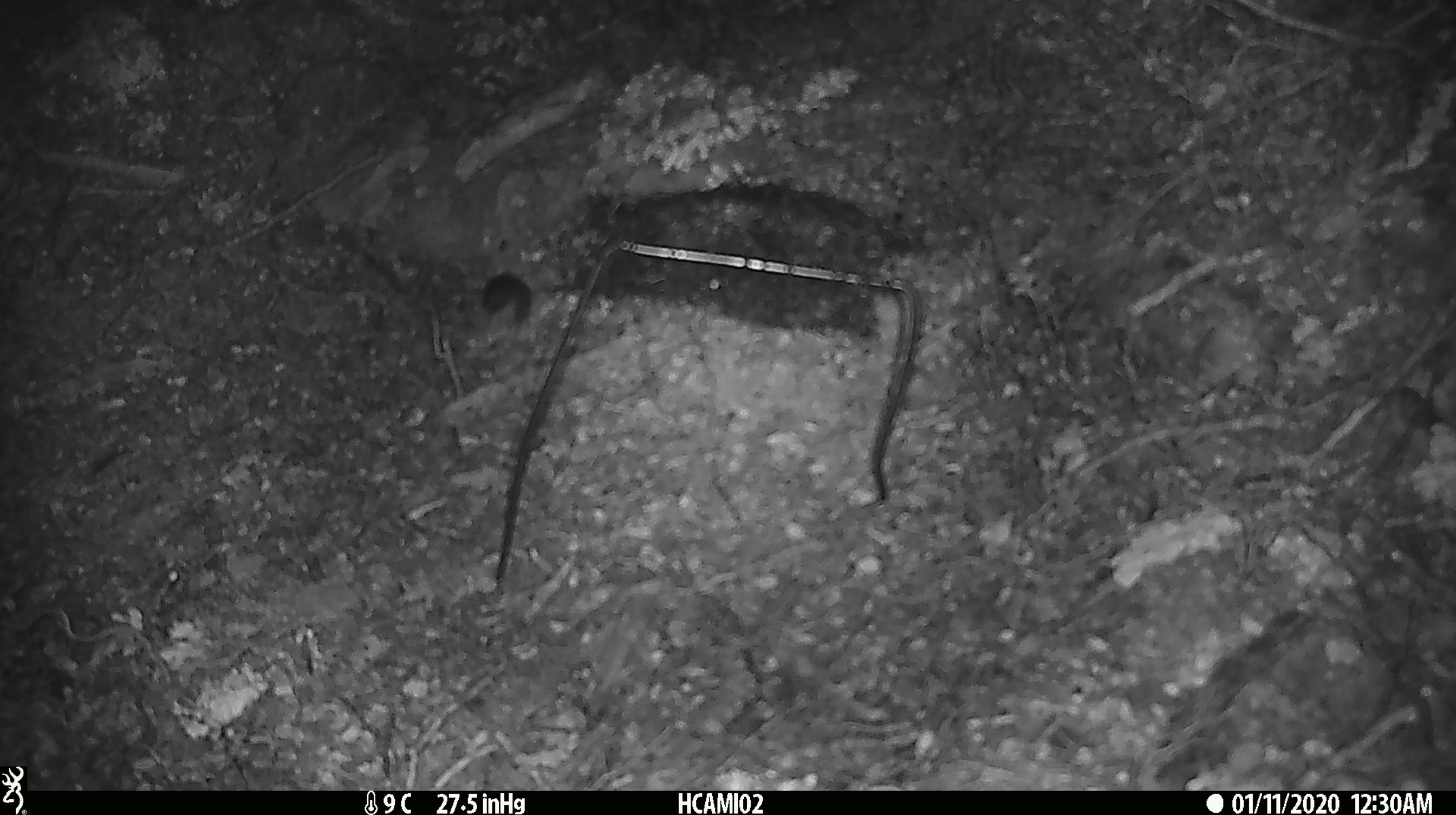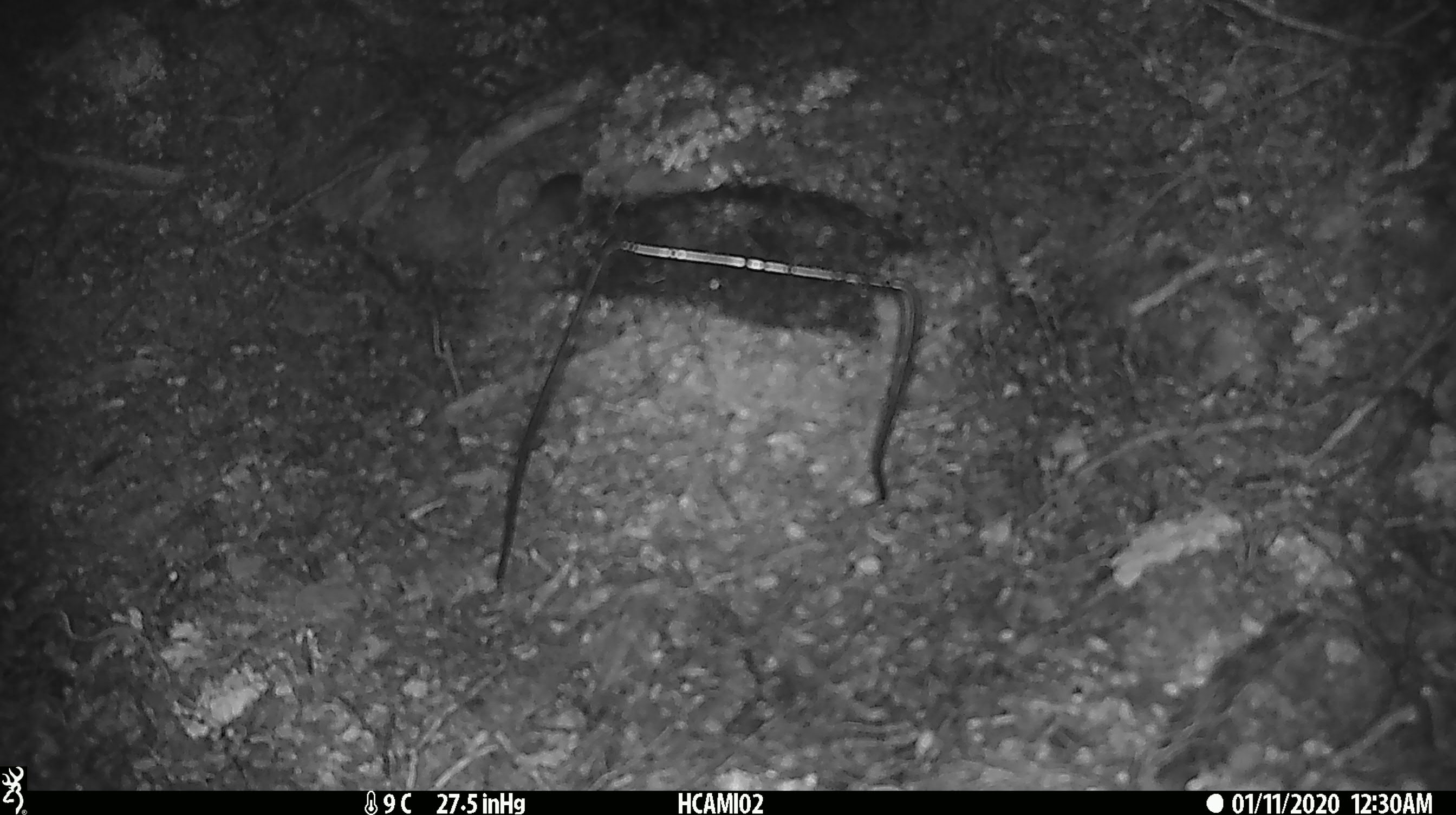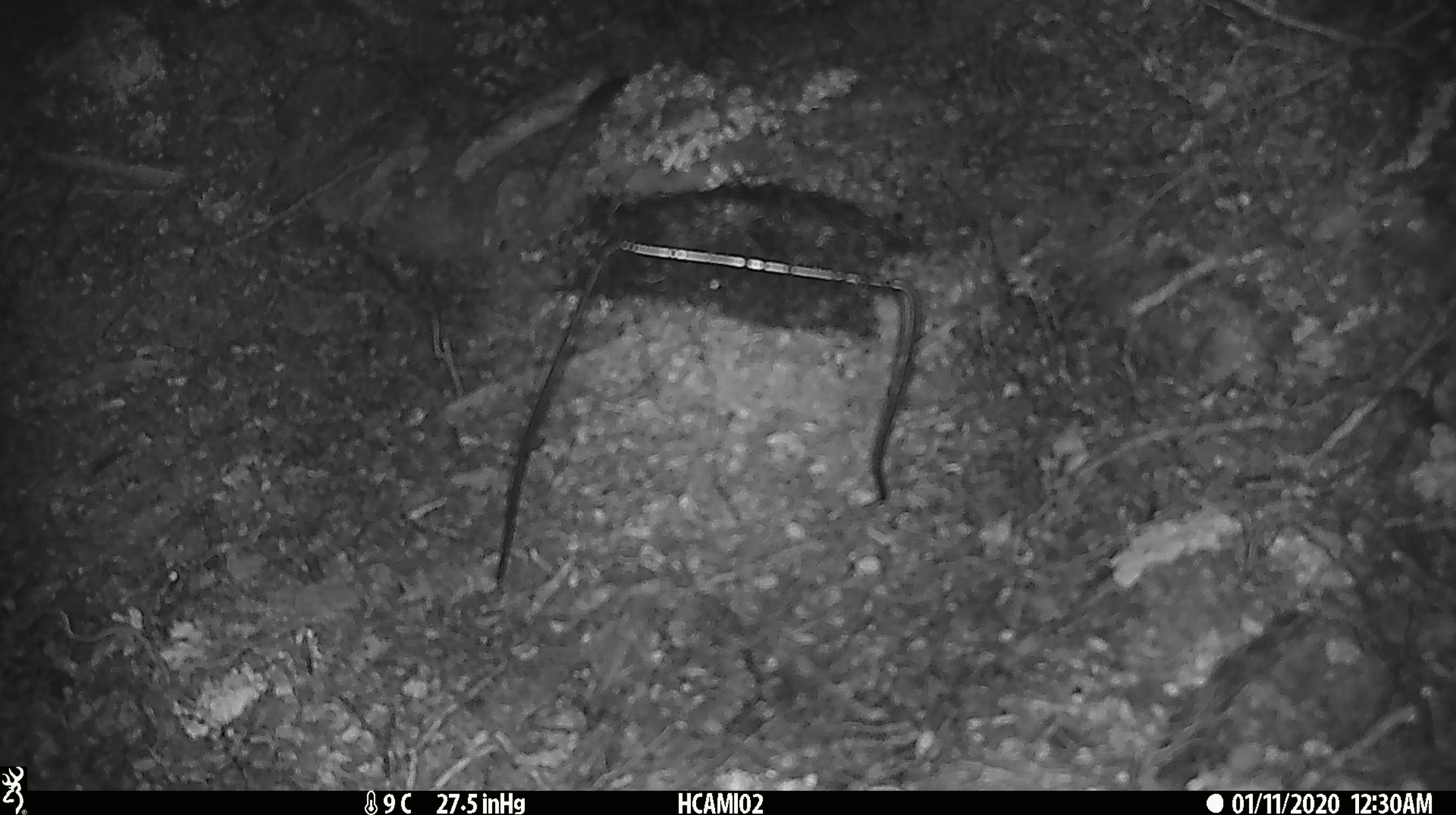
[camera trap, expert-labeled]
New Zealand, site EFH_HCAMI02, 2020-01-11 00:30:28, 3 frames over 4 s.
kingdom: Animalia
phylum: Chordata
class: Mammalia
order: Rodentia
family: Muridae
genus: Mus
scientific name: Mus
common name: mouse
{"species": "mouse (Mus)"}